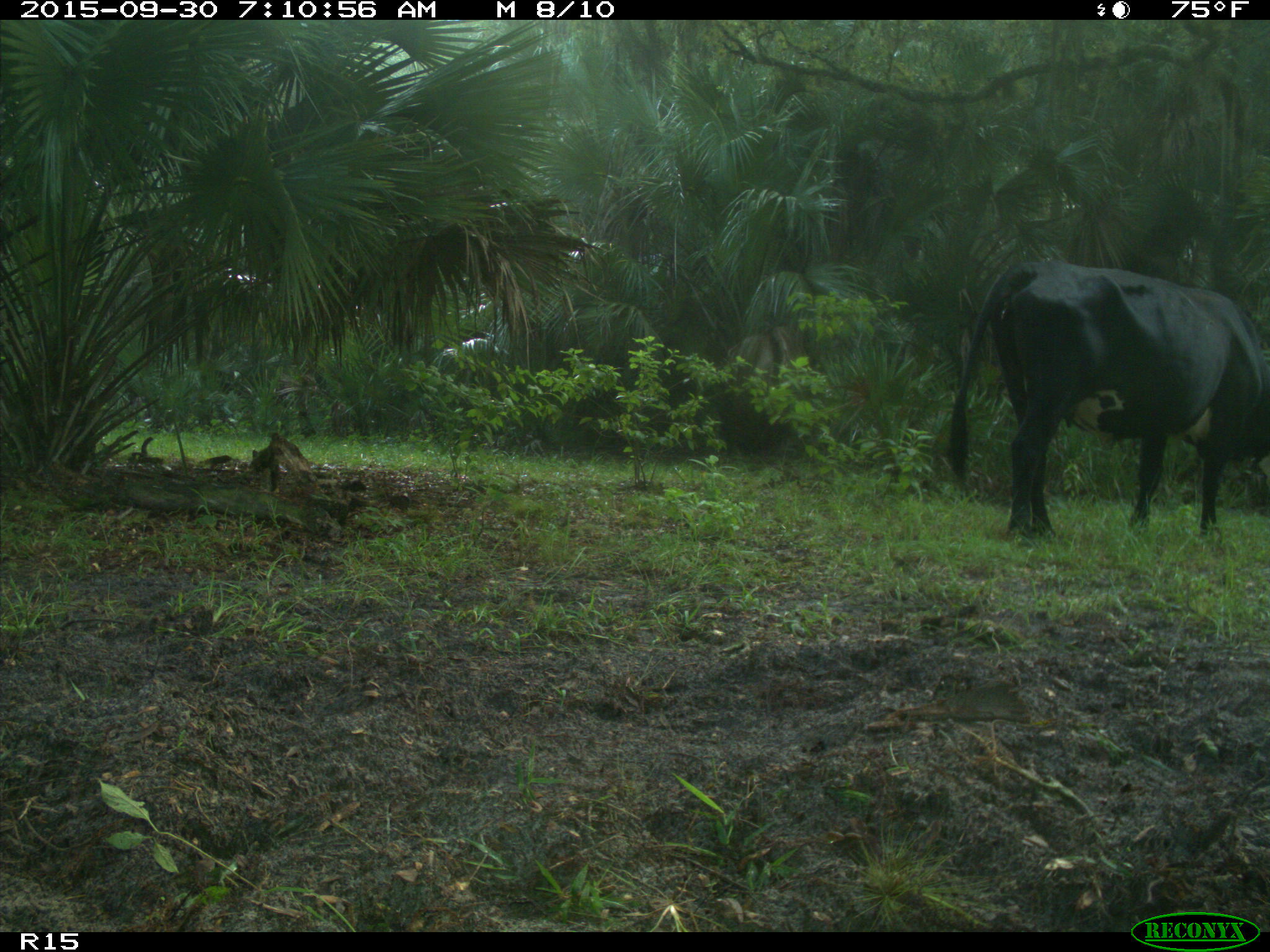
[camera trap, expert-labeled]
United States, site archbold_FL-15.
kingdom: Animalia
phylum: Chordata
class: Mammalia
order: Artiodactyla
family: Bovidae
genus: Bos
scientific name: Bos taurus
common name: domestic cow